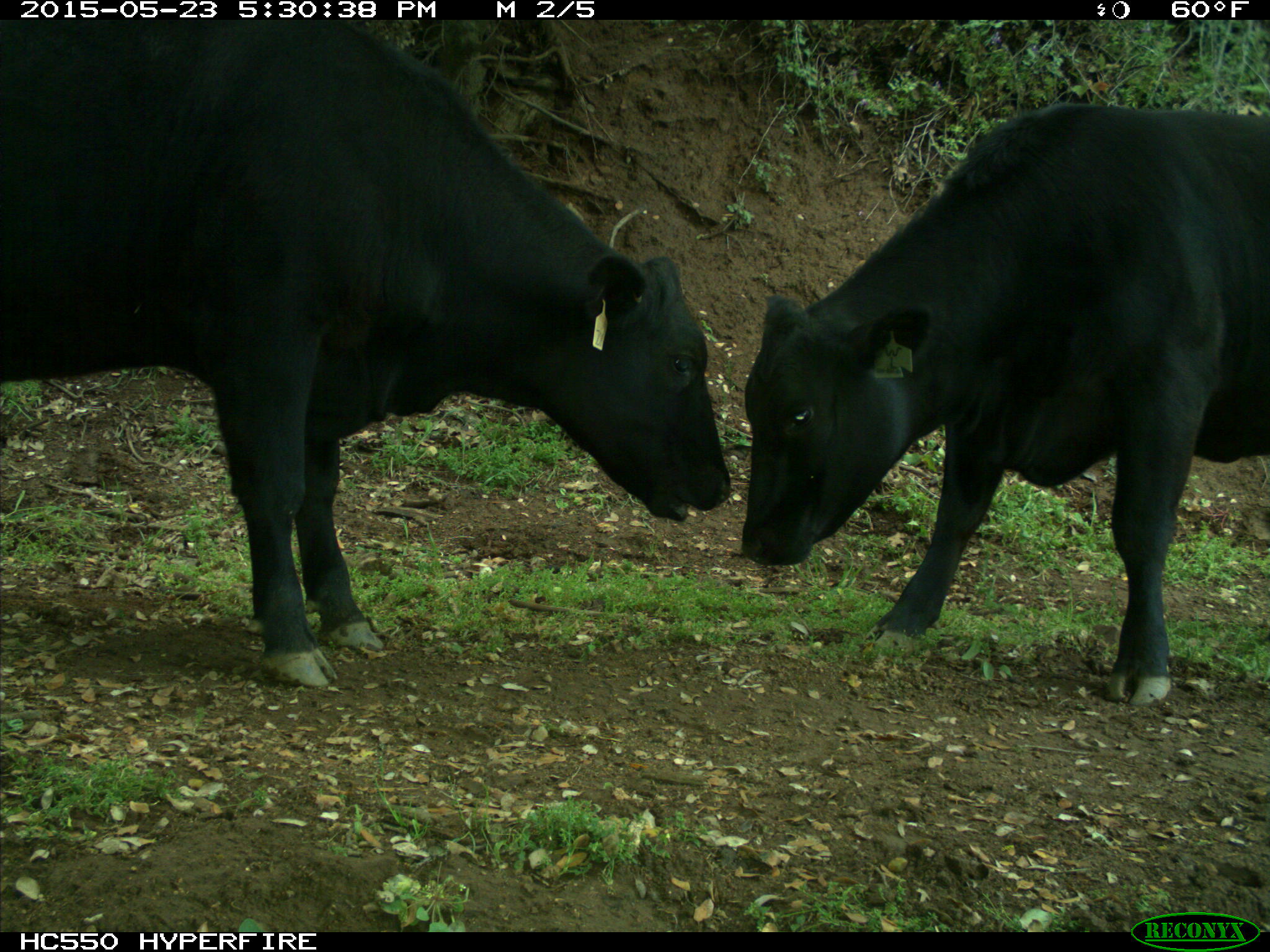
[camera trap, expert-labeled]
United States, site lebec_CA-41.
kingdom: Animalia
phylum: Chordata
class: Mammalia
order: Artiodactyla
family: Bovidae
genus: Bos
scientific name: Bos taurus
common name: domestic cow